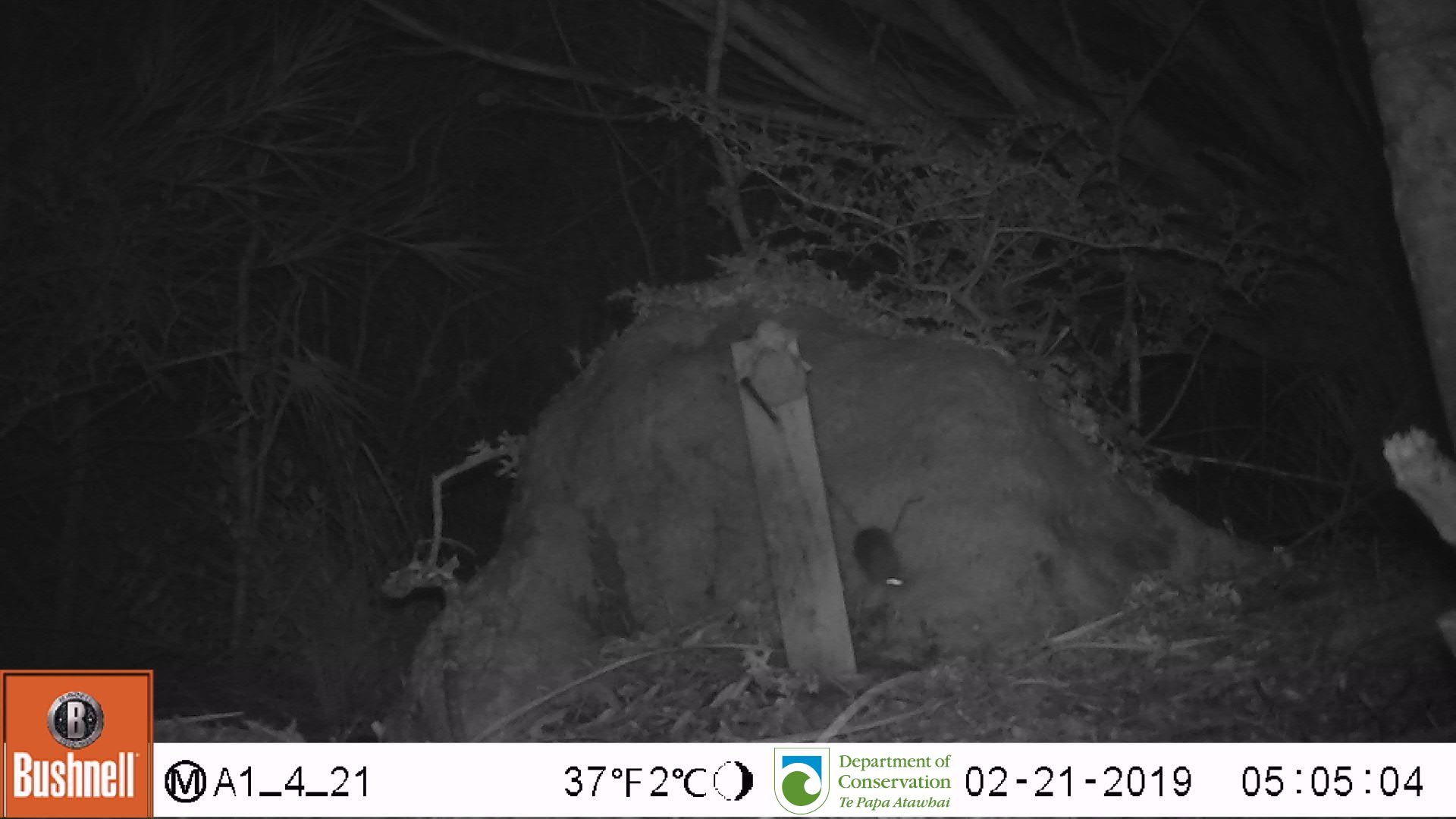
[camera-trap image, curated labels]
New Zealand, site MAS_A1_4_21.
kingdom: Animalia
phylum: Chordata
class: Mammalia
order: Rodentia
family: Muridae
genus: Mus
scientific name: Mus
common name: mouse